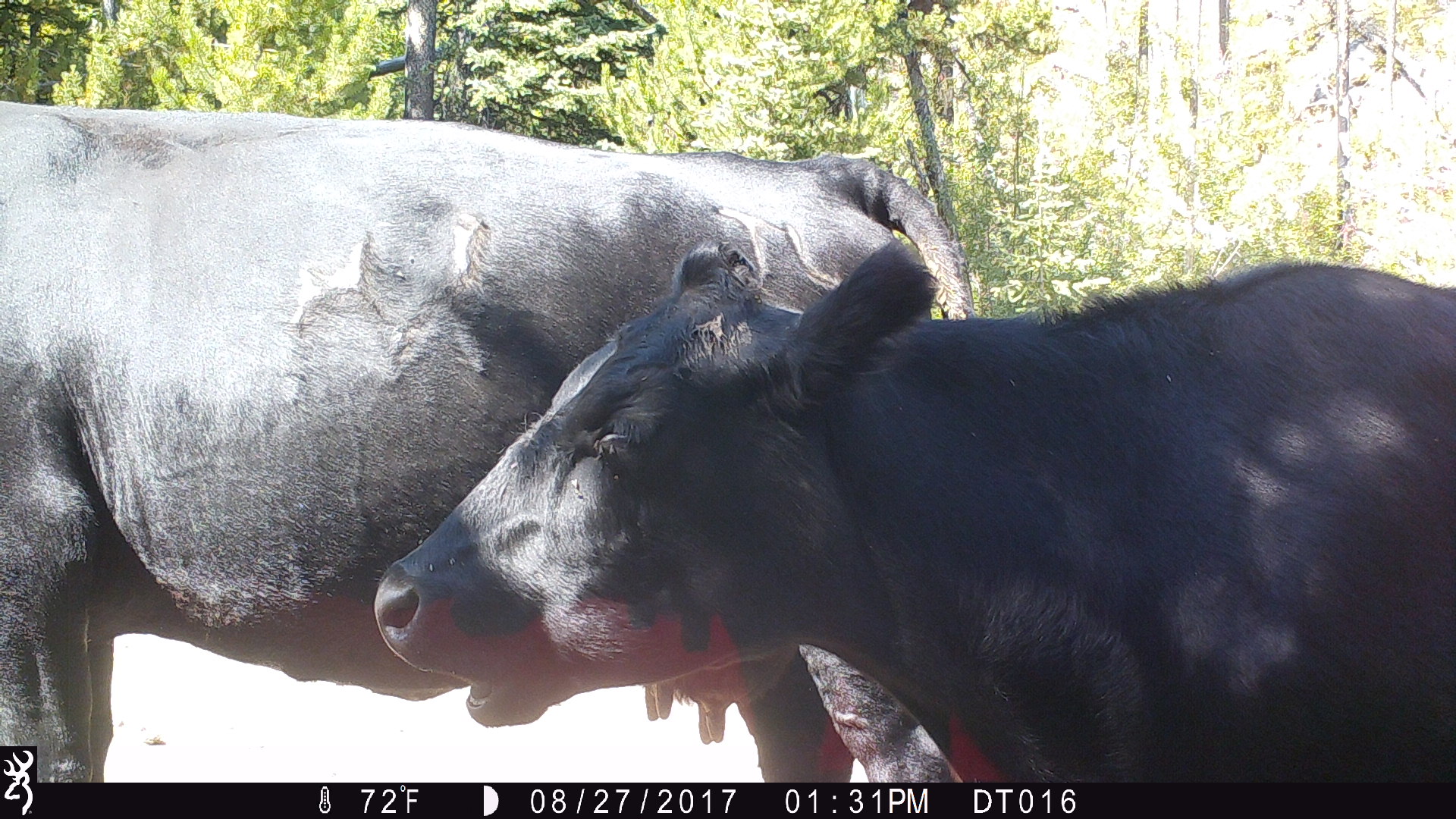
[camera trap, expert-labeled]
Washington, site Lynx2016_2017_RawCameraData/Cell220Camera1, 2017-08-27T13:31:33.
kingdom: Animalia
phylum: Chordata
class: Mammalia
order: Artiodactyla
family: Bovidae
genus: Bos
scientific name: Bos taurus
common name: domestic cattle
Domestic cattle (Bos taurus). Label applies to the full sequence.